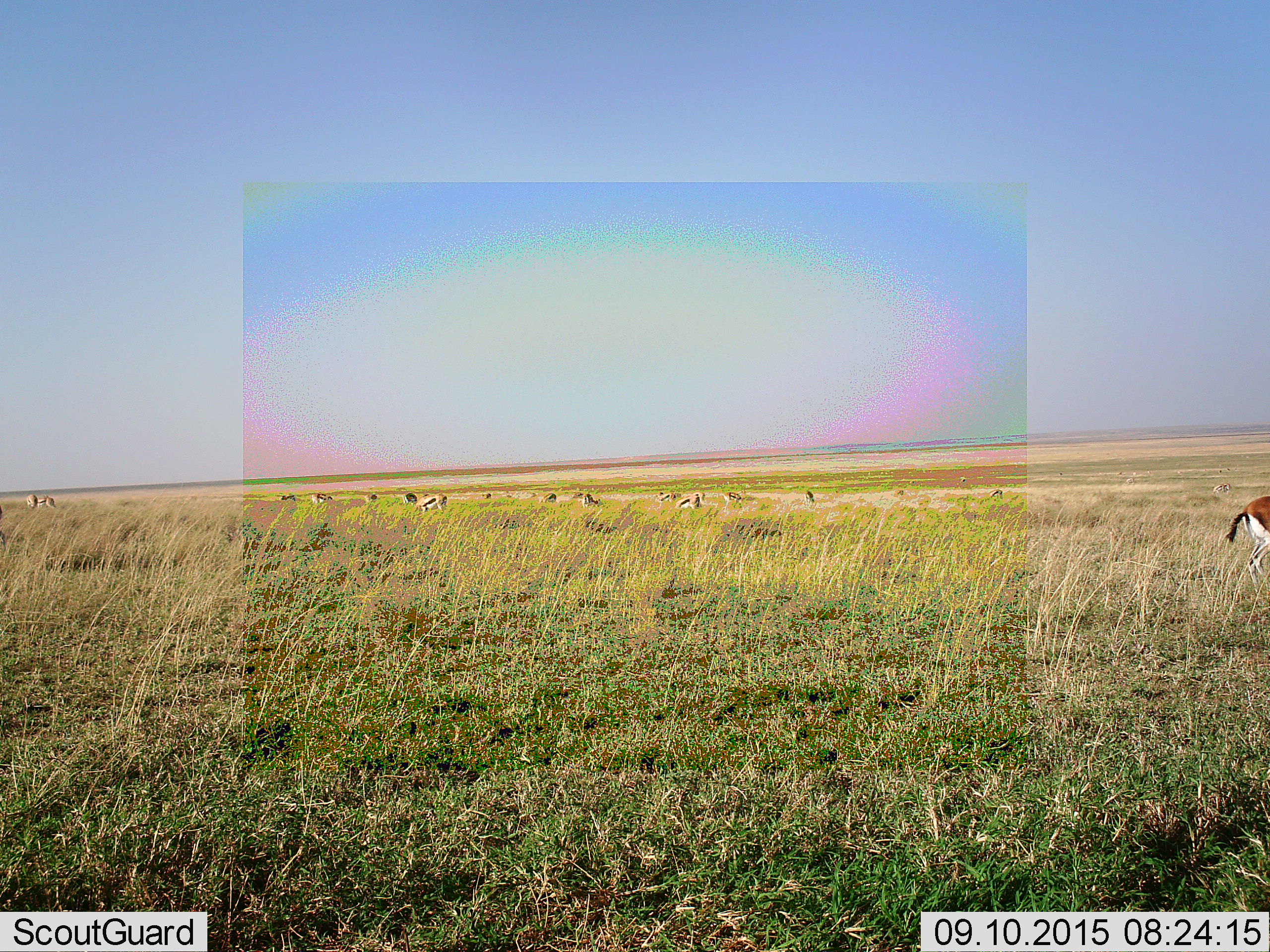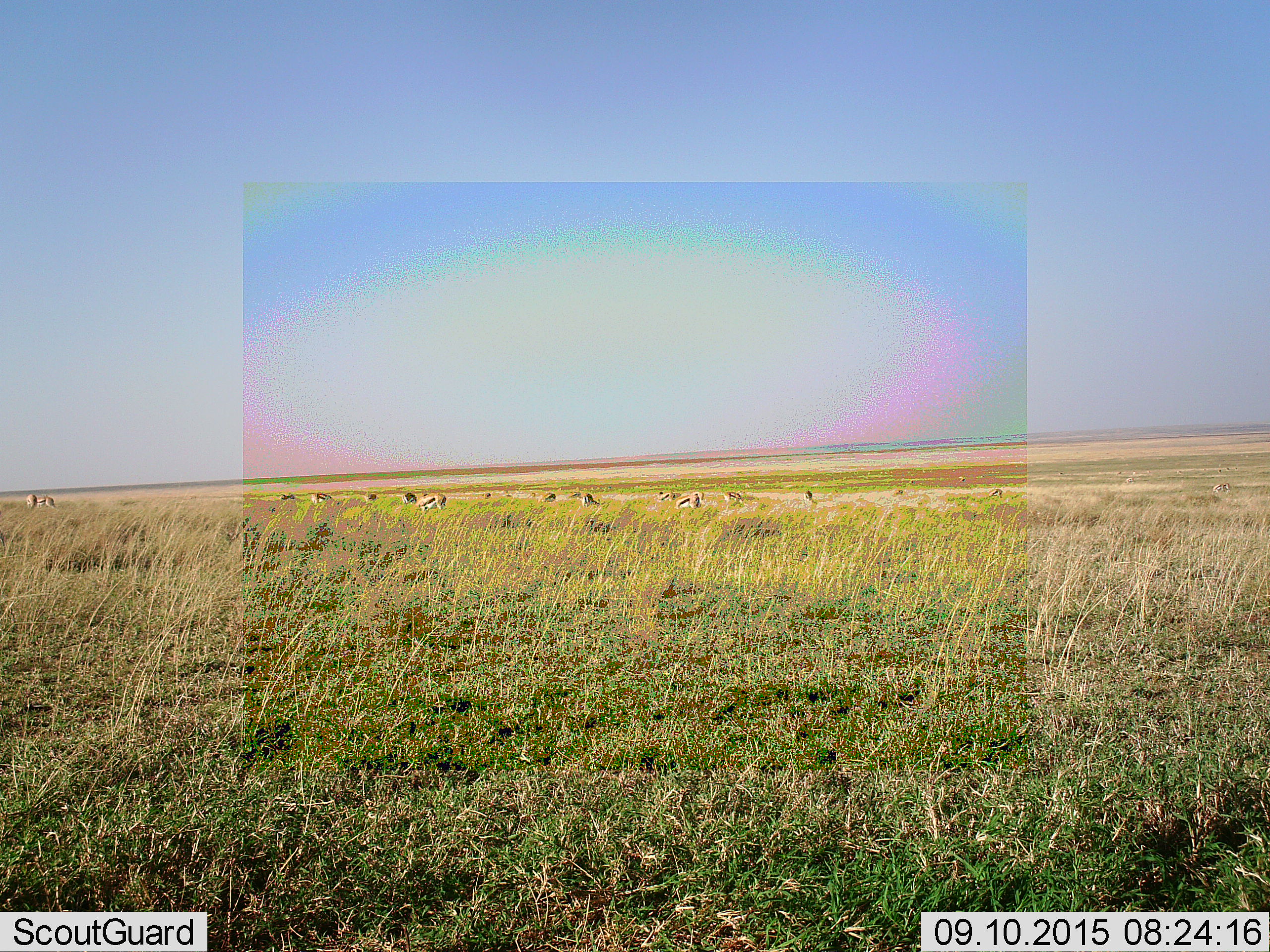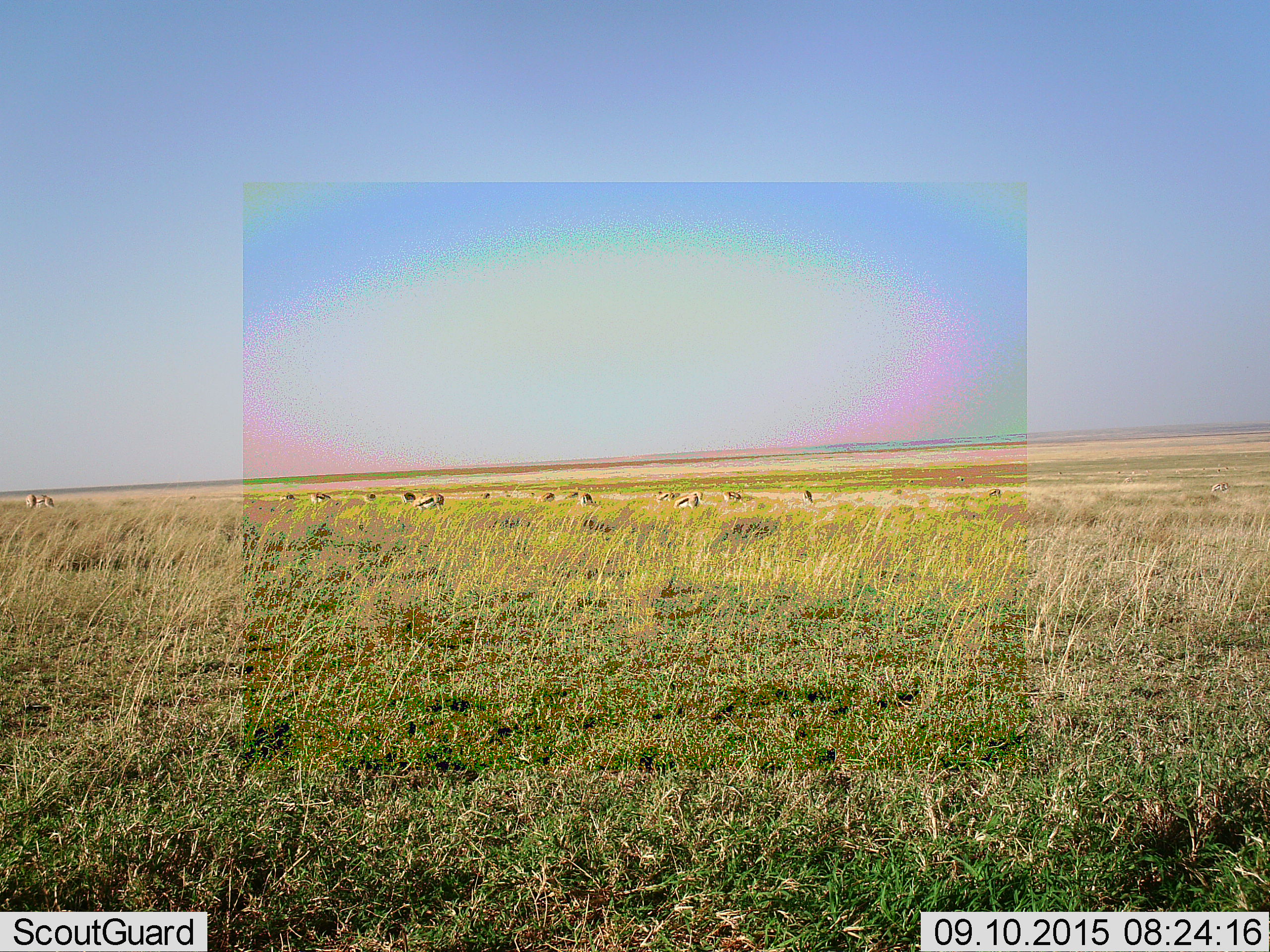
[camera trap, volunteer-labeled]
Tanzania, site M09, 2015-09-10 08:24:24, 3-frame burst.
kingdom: Animalia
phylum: Chordata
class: Mammalia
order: Artiodactyla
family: Bovidae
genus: Eudorcas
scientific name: Eudorcas thomsonii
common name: thomson's gazelle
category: gazellethomsons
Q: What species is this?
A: Gazellethomsons (thomson's gazelle) (Eudorcas thomsonii).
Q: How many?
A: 11-50.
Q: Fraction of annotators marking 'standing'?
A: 75%.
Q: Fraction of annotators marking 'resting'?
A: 25%.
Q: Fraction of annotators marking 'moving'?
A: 100%.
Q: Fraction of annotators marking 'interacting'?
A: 25%.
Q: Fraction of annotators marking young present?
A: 0%.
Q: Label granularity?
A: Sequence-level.